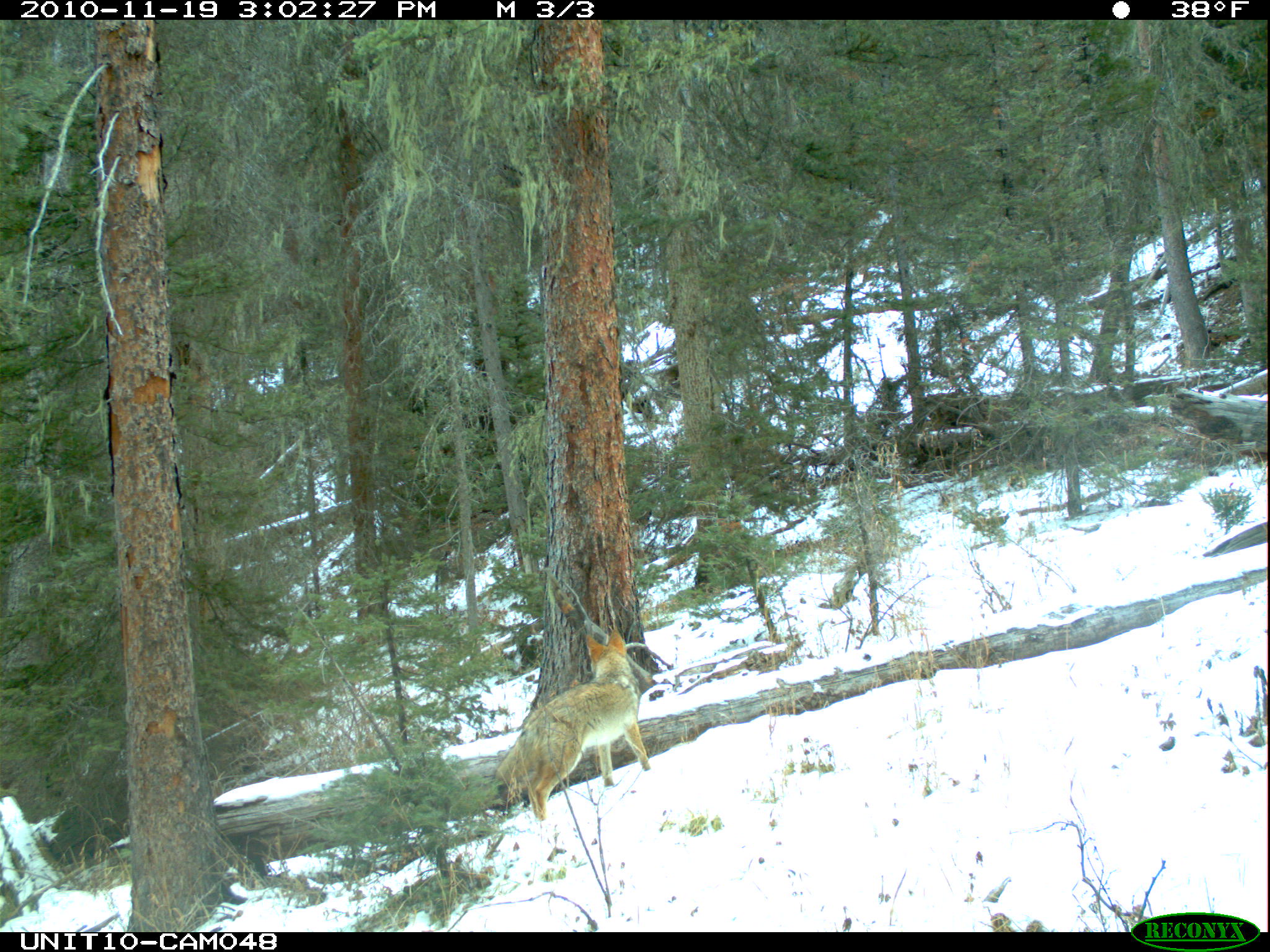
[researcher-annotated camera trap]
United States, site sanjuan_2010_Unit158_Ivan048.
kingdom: Animalia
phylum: Chordata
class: Mammalia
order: Carnivora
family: Canidae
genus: Canis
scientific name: Canis latrans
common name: coyote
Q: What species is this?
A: Canis latrans (coyote).